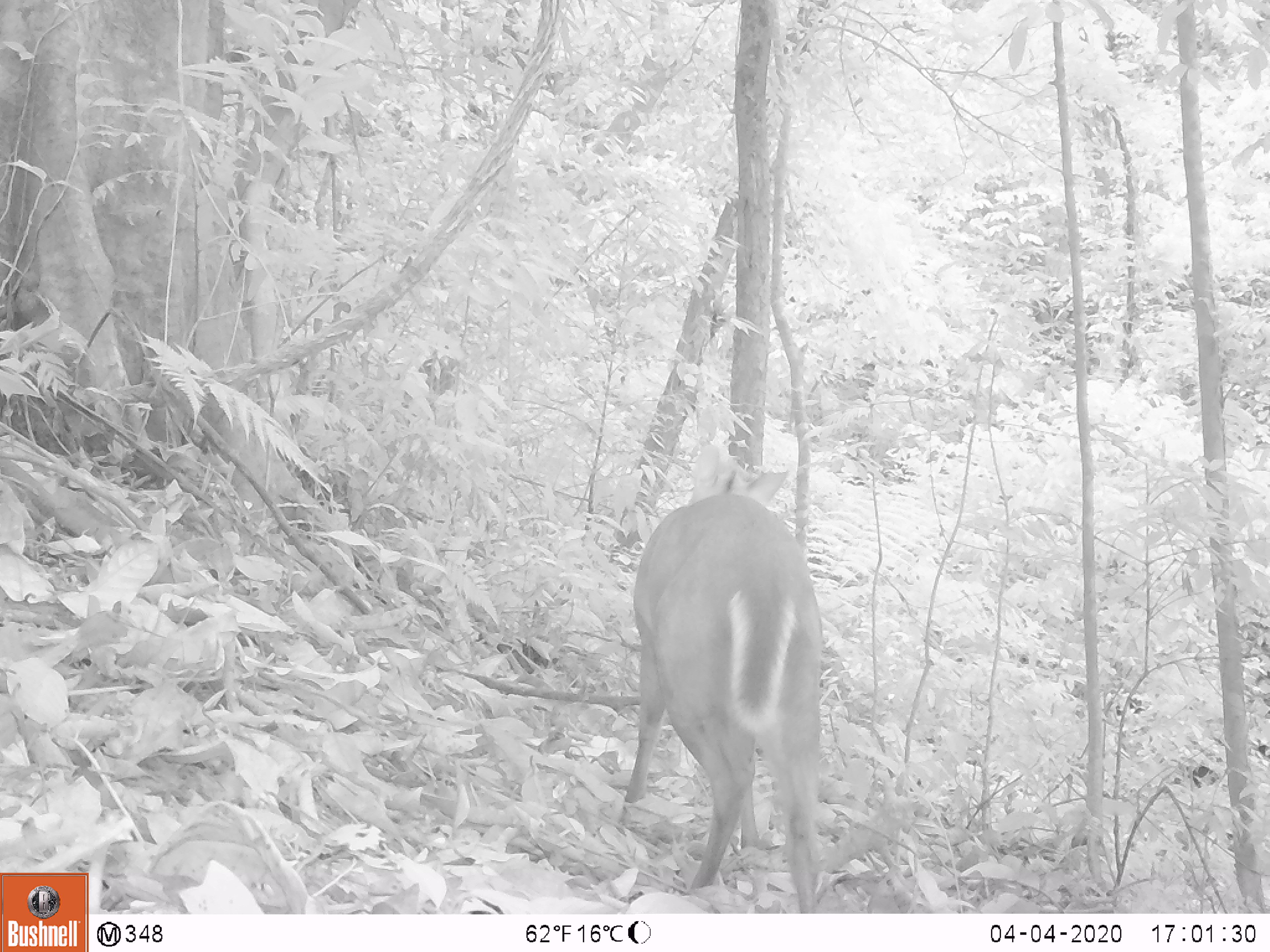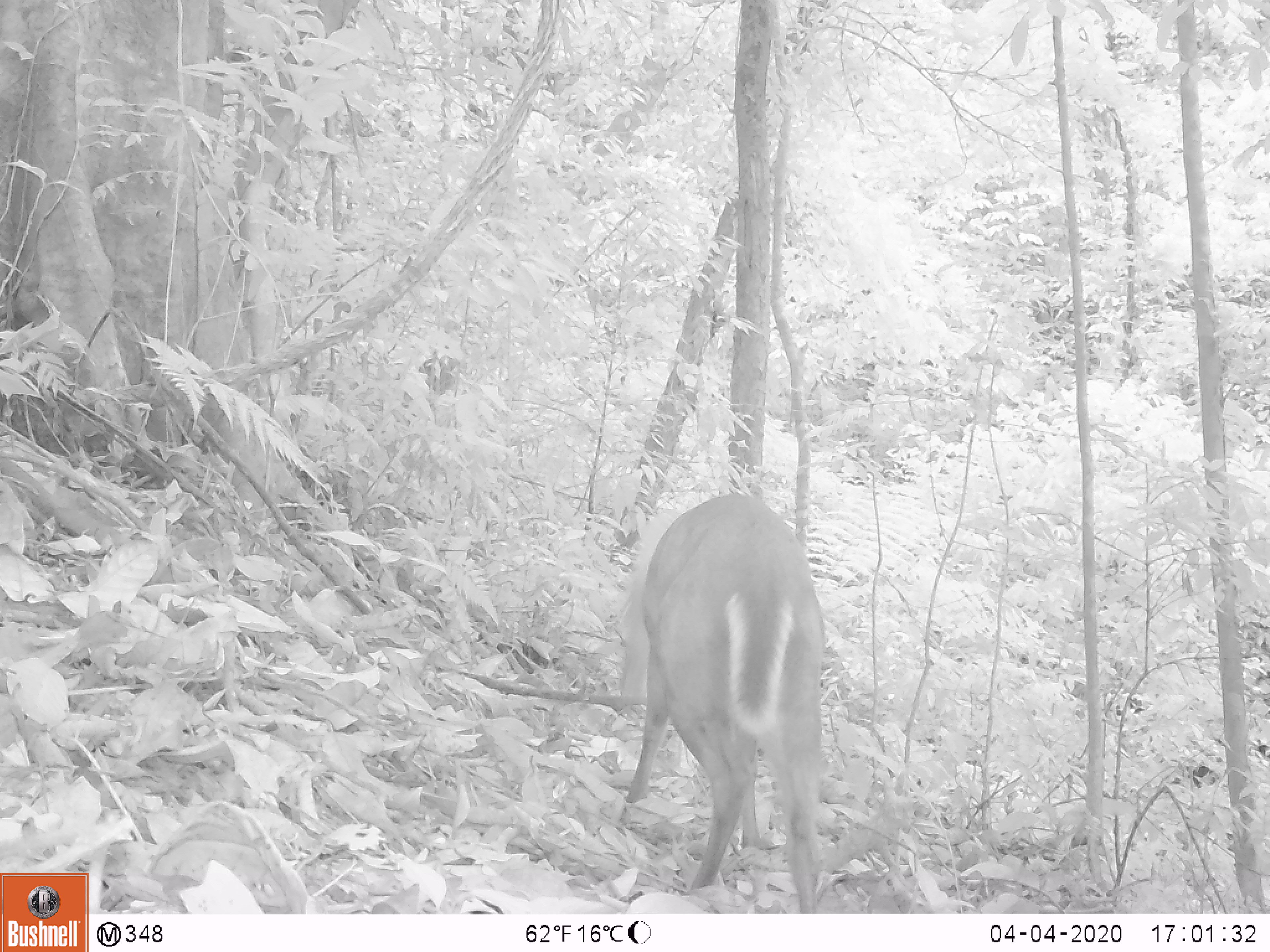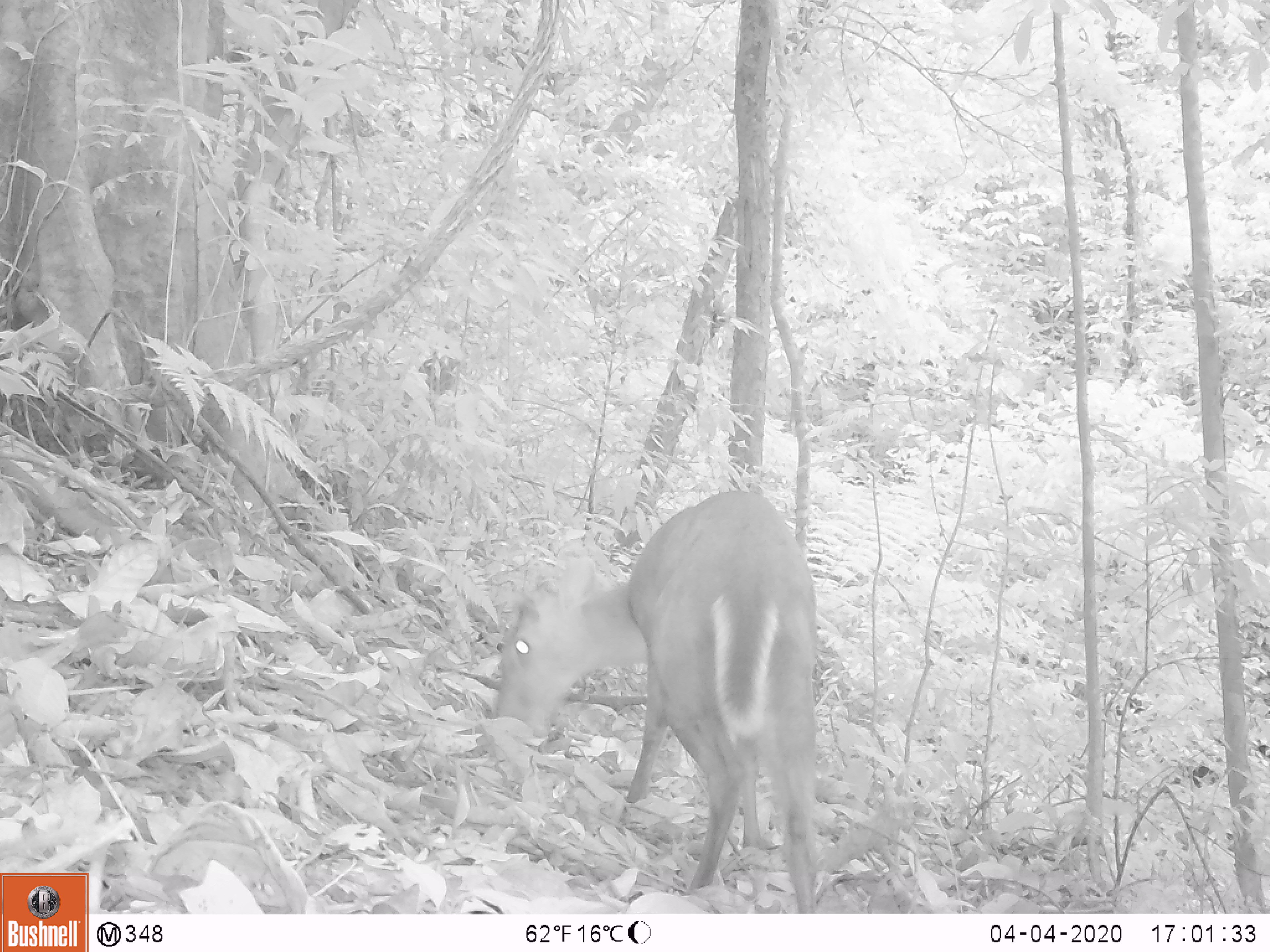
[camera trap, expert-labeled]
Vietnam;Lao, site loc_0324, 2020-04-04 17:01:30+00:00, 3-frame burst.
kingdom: Animalia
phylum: Chordata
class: Mammalia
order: Artiodactyla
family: Cervidae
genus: Muntiacus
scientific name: Muntiacus rooseveltorum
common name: roosevelt's muntjac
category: roosevelts muntjac group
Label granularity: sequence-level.